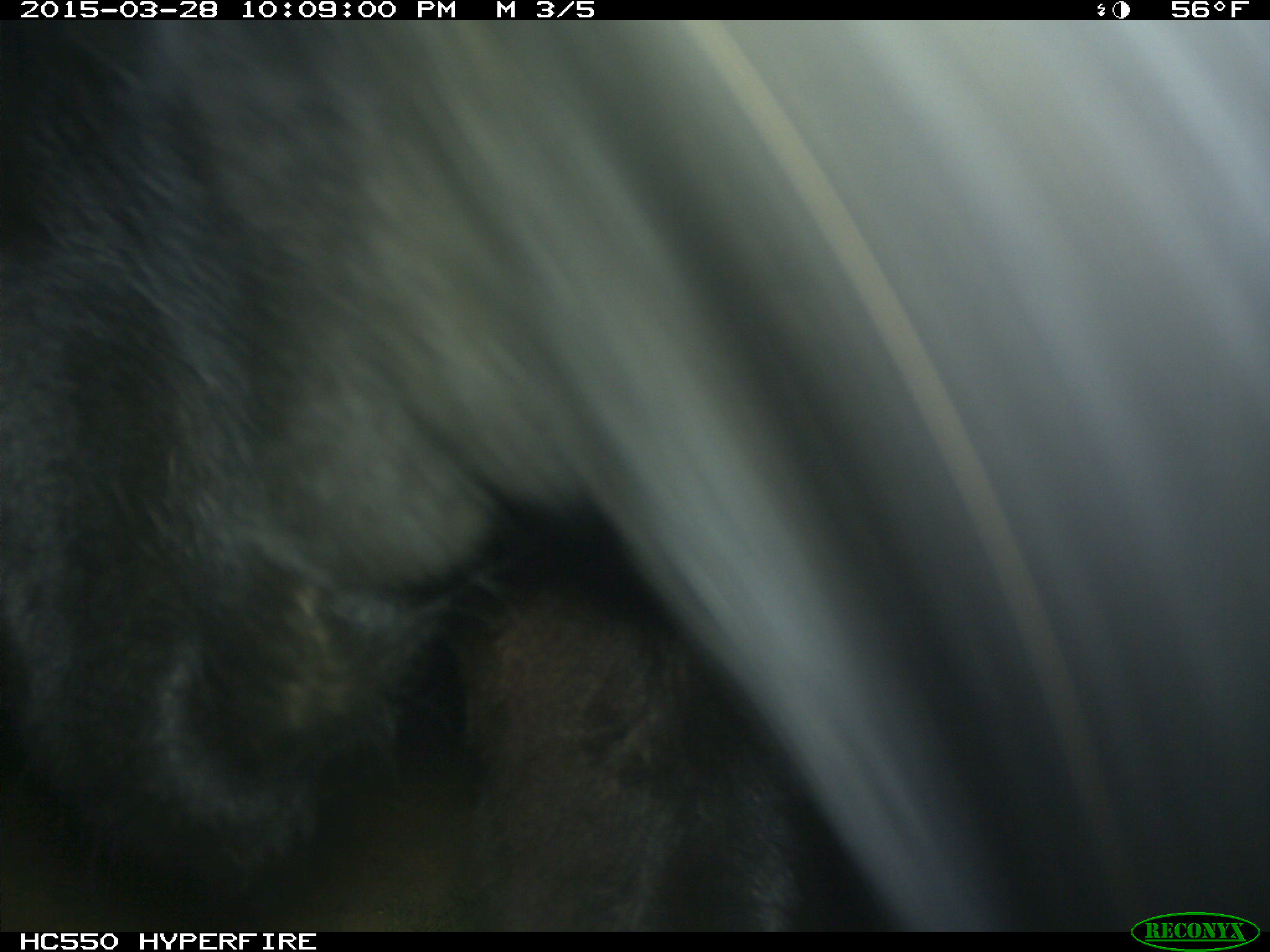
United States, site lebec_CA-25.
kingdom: Animalia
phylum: Chordata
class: Mammalia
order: Artiodactyla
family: Bovidae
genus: Bos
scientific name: Bos taurus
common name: domestic cow